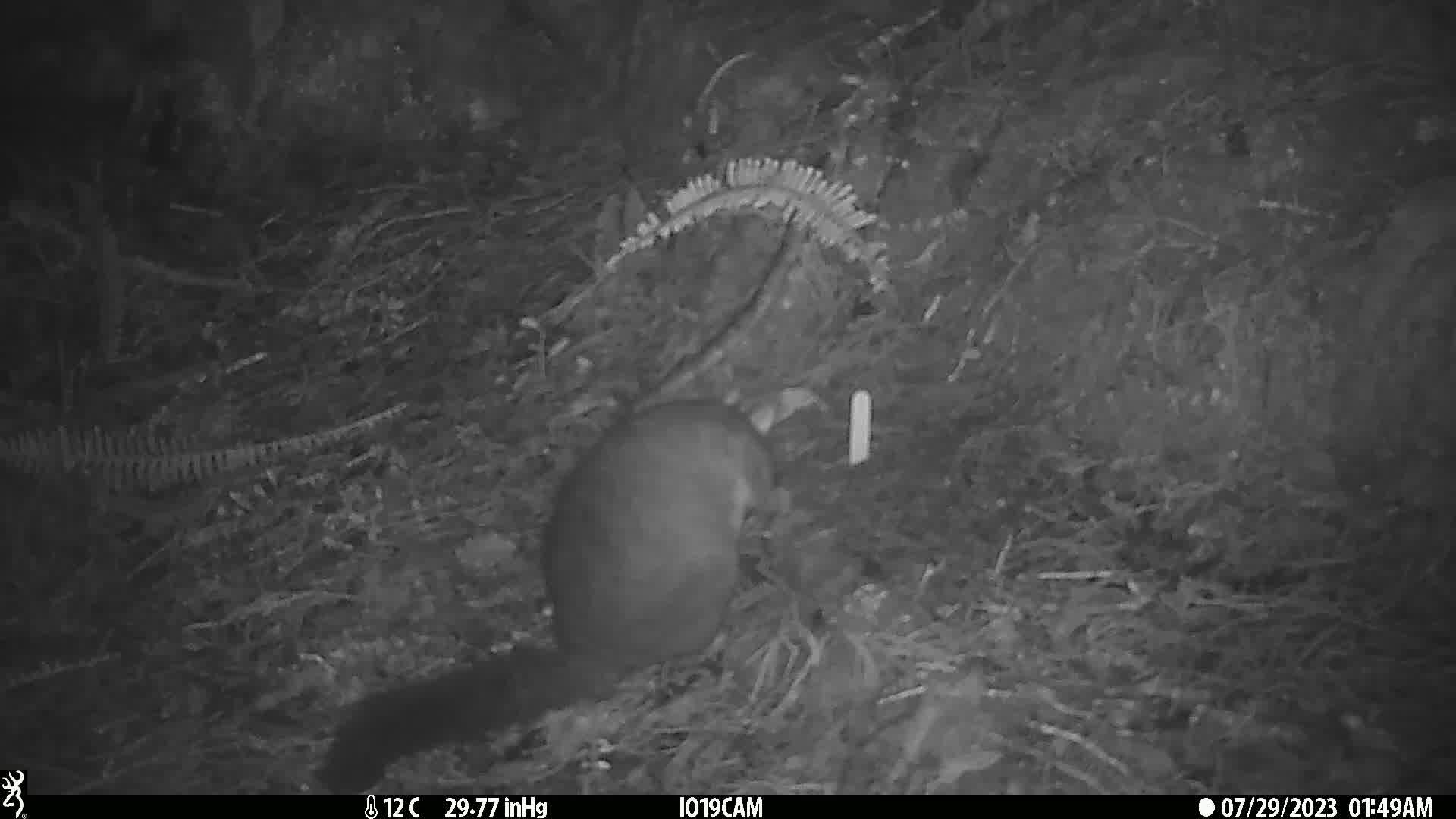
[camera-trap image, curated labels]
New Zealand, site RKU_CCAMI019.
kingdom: Animalia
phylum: Chordata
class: Mammalia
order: Diprotodontia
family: Phalangeridae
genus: Trichosurus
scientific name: Trichosurus vulpecula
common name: common brushtail possum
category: possum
Possum (common brushtail possum) (Trichosurus vulpecula).